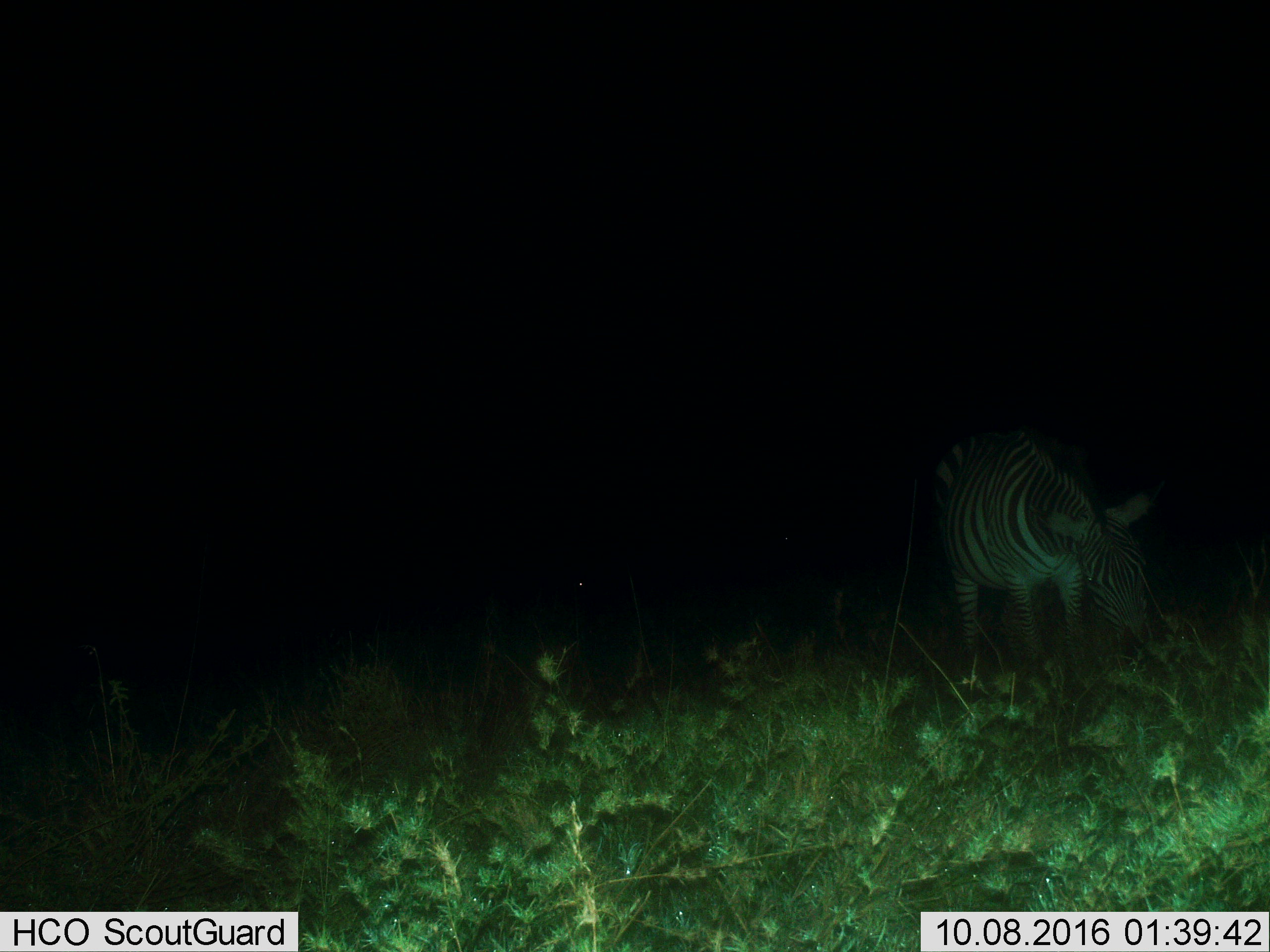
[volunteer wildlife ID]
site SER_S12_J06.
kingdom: Animalia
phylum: Chordata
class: Mammalia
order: Perissodactyla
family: Equidae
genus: Equus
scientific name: Equus quagga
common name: plains zebra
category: zebraplains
Zebraplains (plains zebra) (Equus quagga), count 1. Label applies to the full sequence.